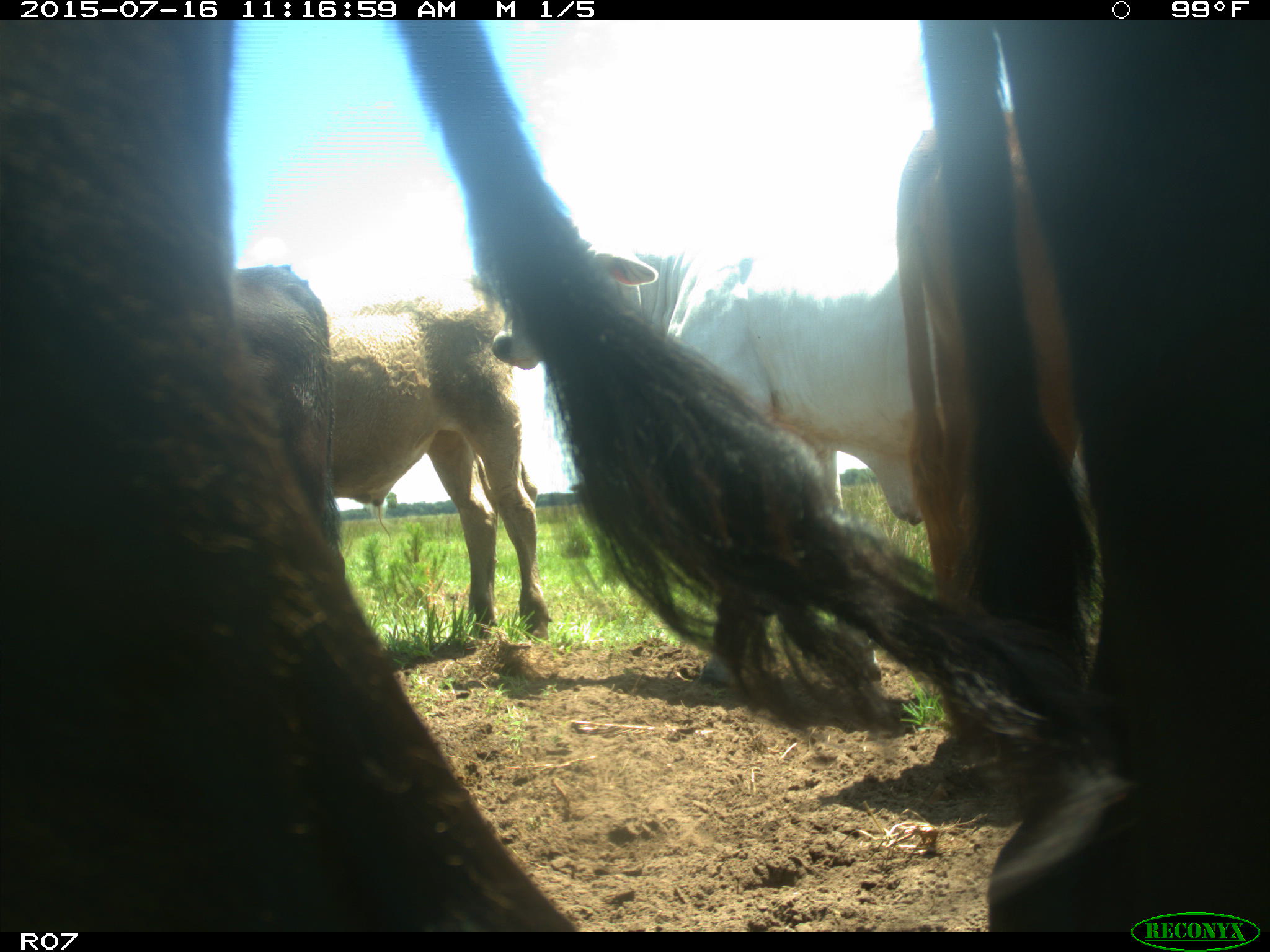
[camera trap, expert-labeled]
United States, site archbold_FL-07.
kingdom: Animalia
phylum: Chordata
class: Mammalia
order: Artiodactyla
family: Bovidae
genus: Bos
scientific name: Bos taurus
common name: domestic cow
Bos taurus (domestic cow).